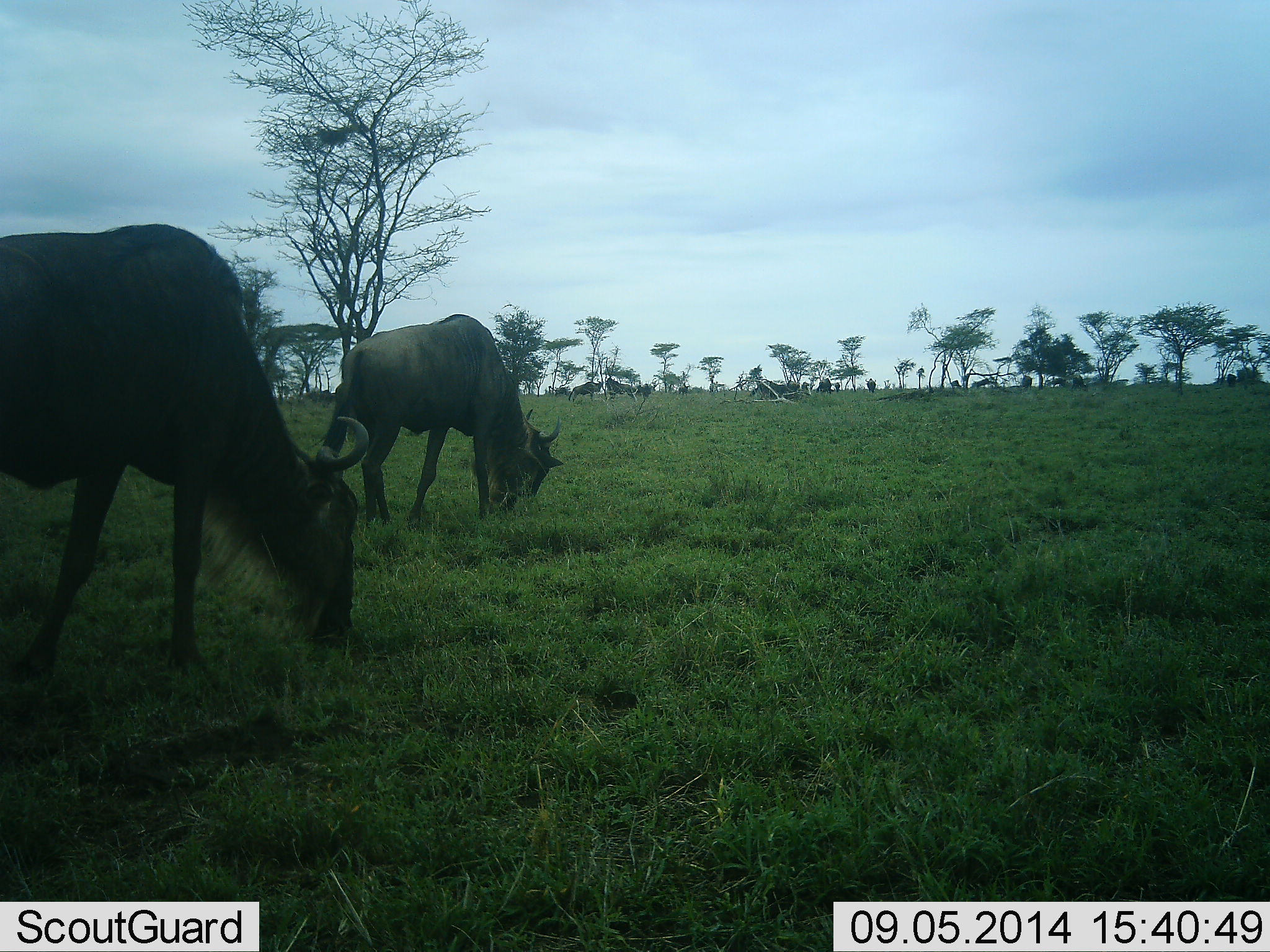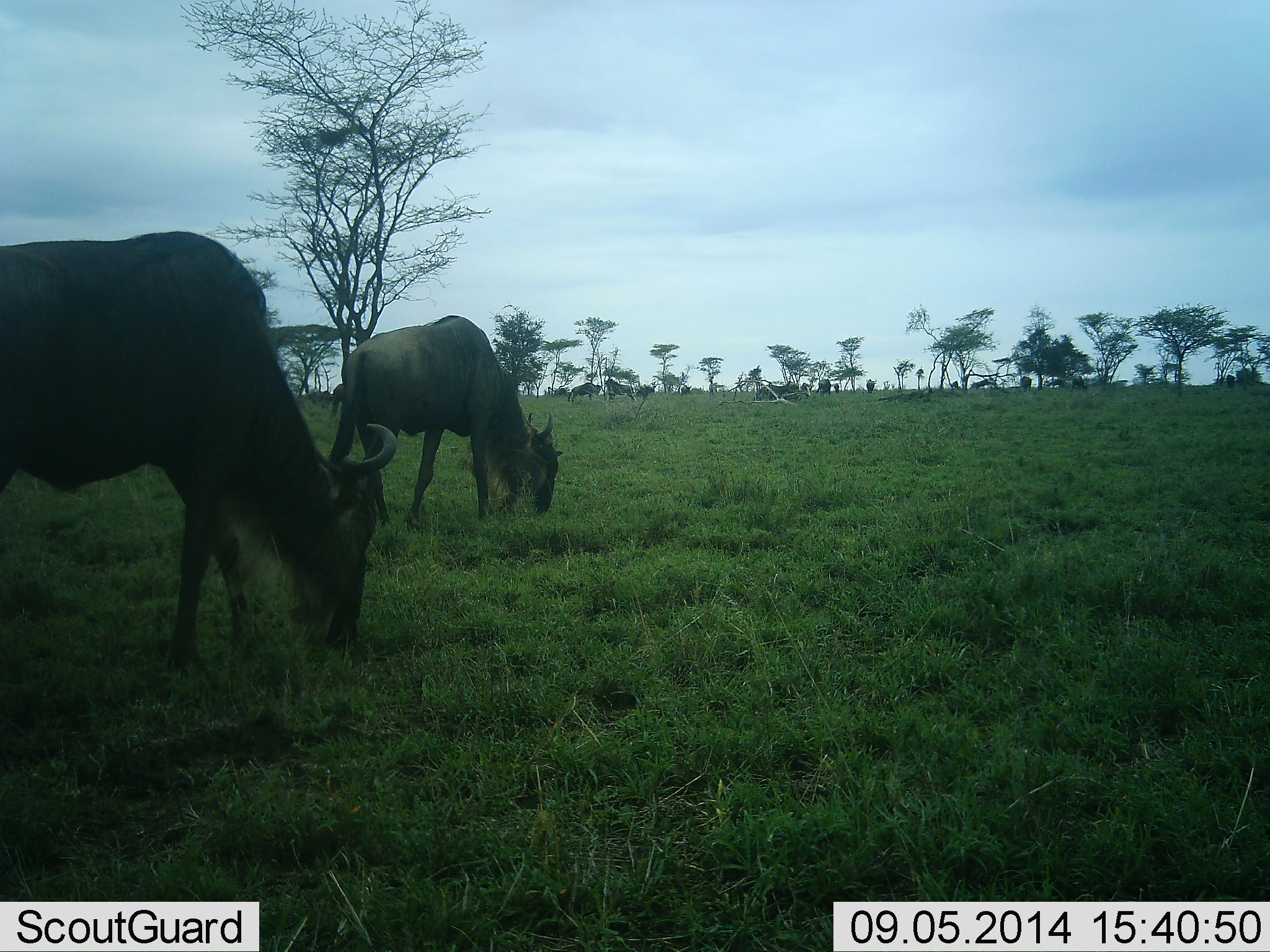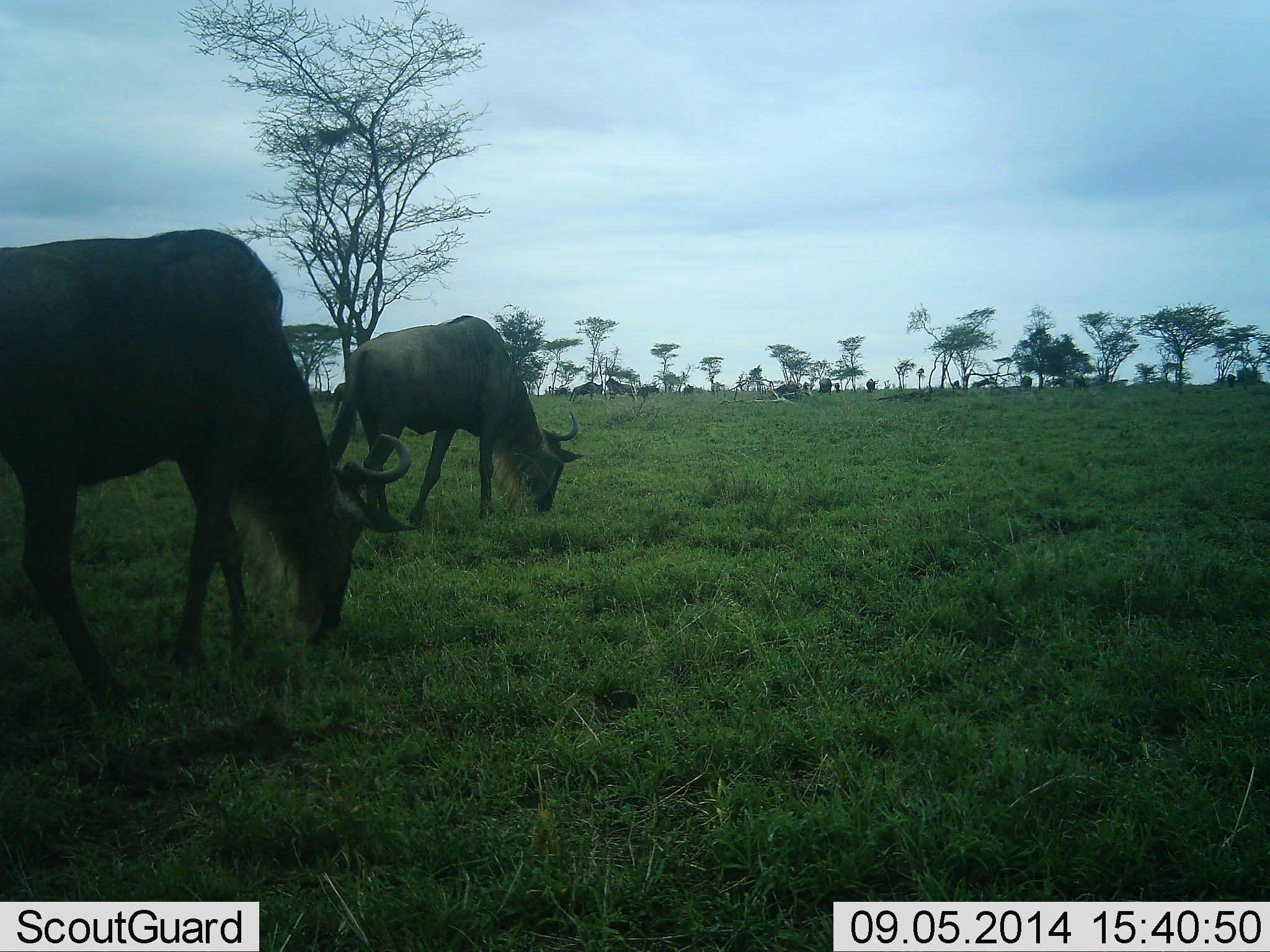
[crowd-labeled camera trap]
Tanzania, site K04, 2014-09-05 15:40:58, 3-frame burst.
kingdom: Animalia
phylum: Chordata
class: Mammalia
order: Artiodactyla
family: Bovidae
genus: Connochaetes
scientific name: Connochaetes taurinus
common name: blue wildebeest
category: wildebeest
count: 11-50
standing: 50%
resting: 0%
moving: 30%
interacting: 0%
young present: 0%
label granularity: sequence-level